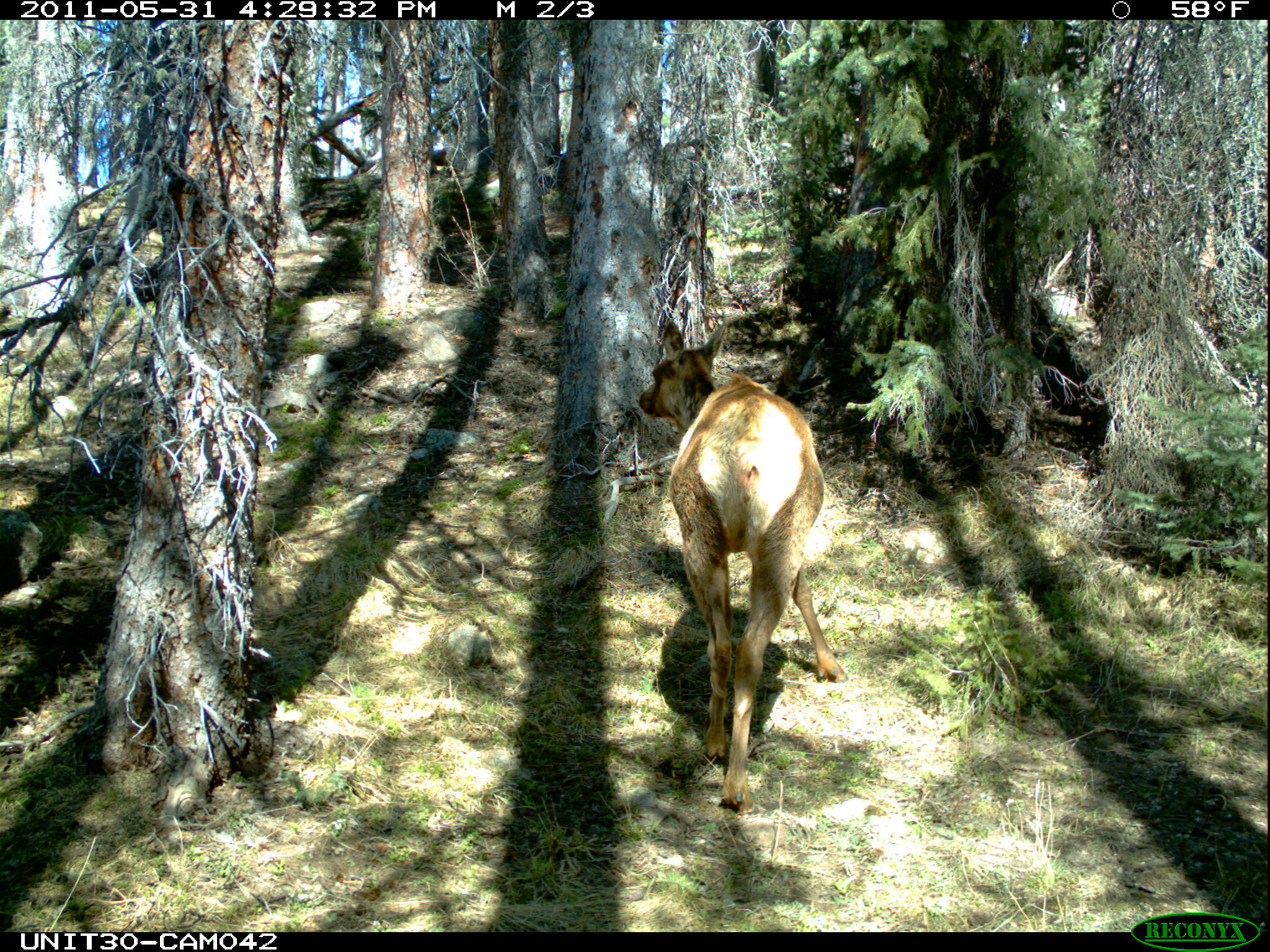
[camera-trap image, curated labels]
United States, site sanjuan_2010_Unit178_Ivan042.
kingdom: Animalia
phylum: Chordata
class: Mammalia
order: Artiodactyla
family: Cervidae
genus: Cervus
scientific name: Cervus elaphus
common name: red deer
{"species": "Cervus elaphus (red deer)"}